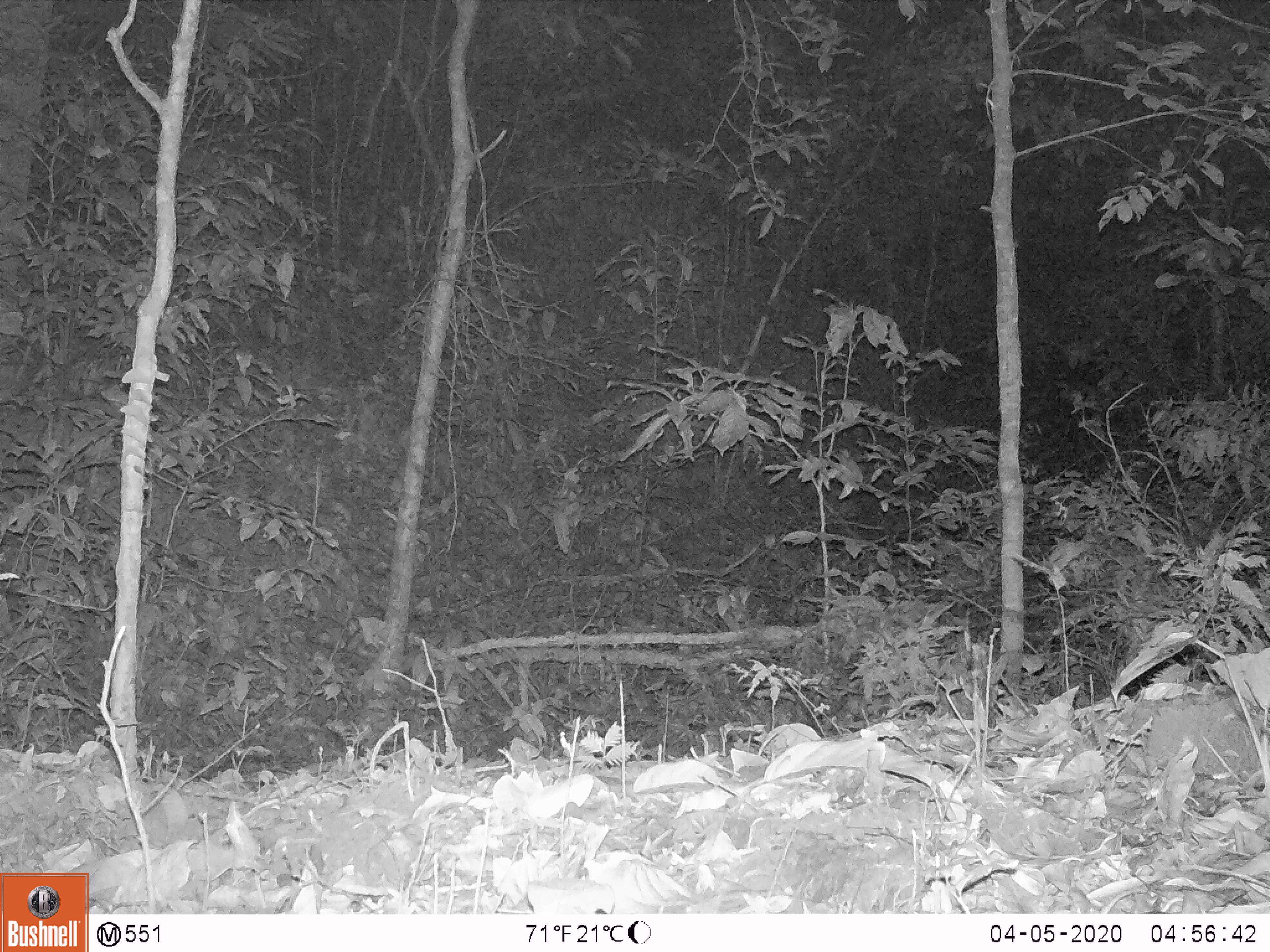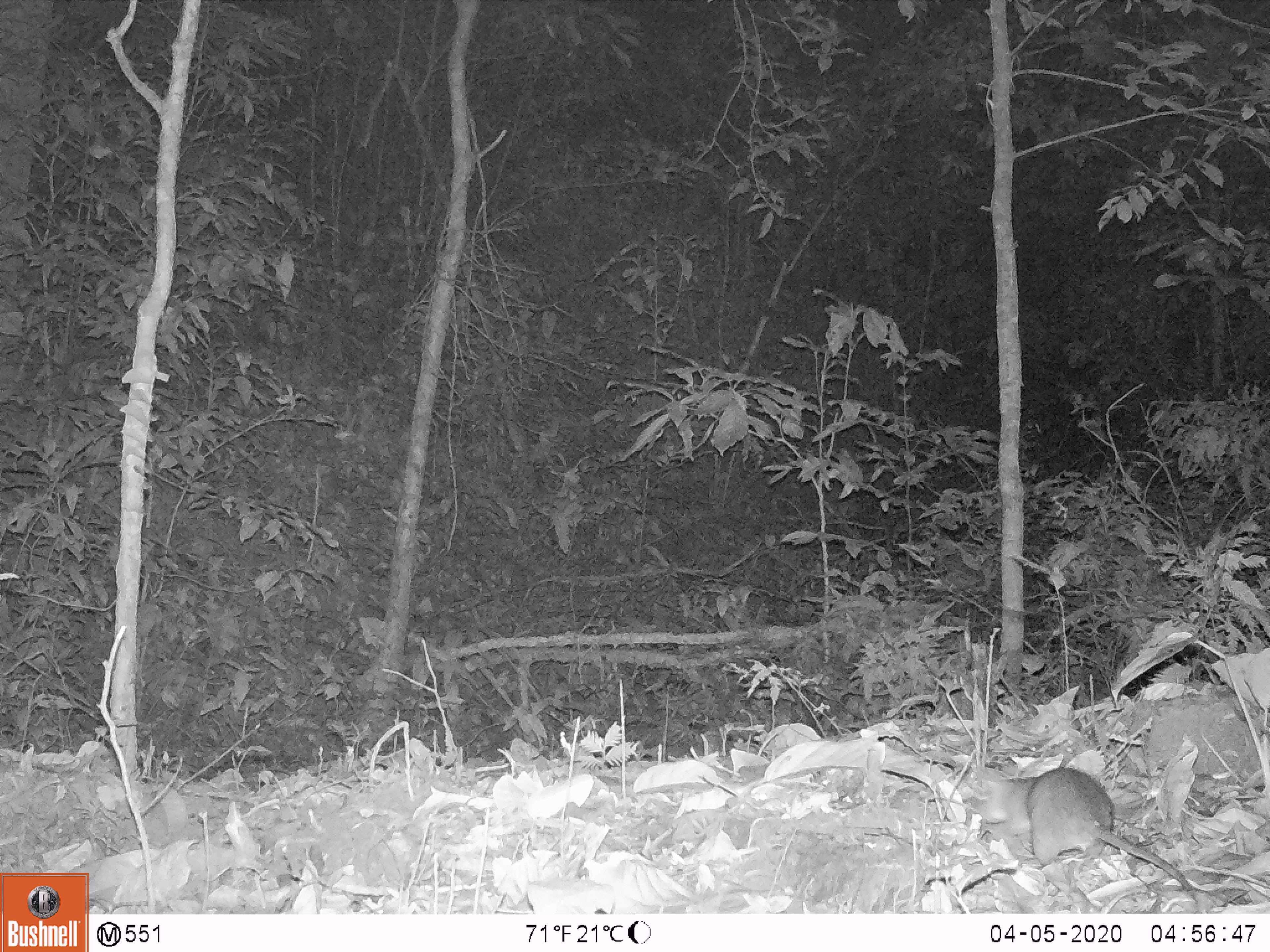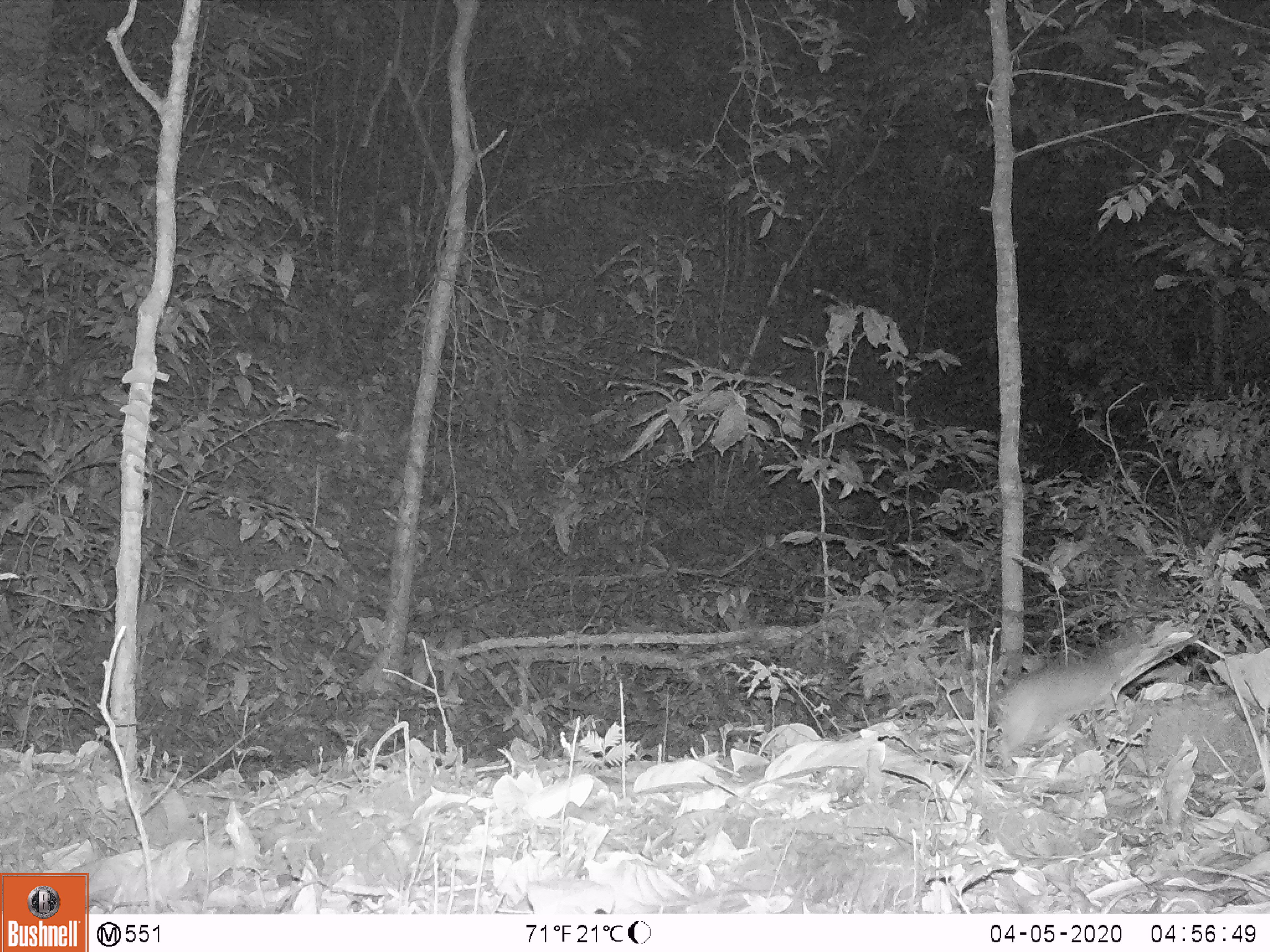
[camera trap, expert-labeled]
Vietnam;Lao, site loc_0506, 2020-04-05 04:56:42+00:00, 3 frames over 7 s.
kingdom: Animalia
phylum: Chordata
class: Mammalia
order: Rodentia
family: Muridae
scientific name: Muridae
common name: old-world mice and rats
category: unidentified murid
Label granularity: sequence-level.